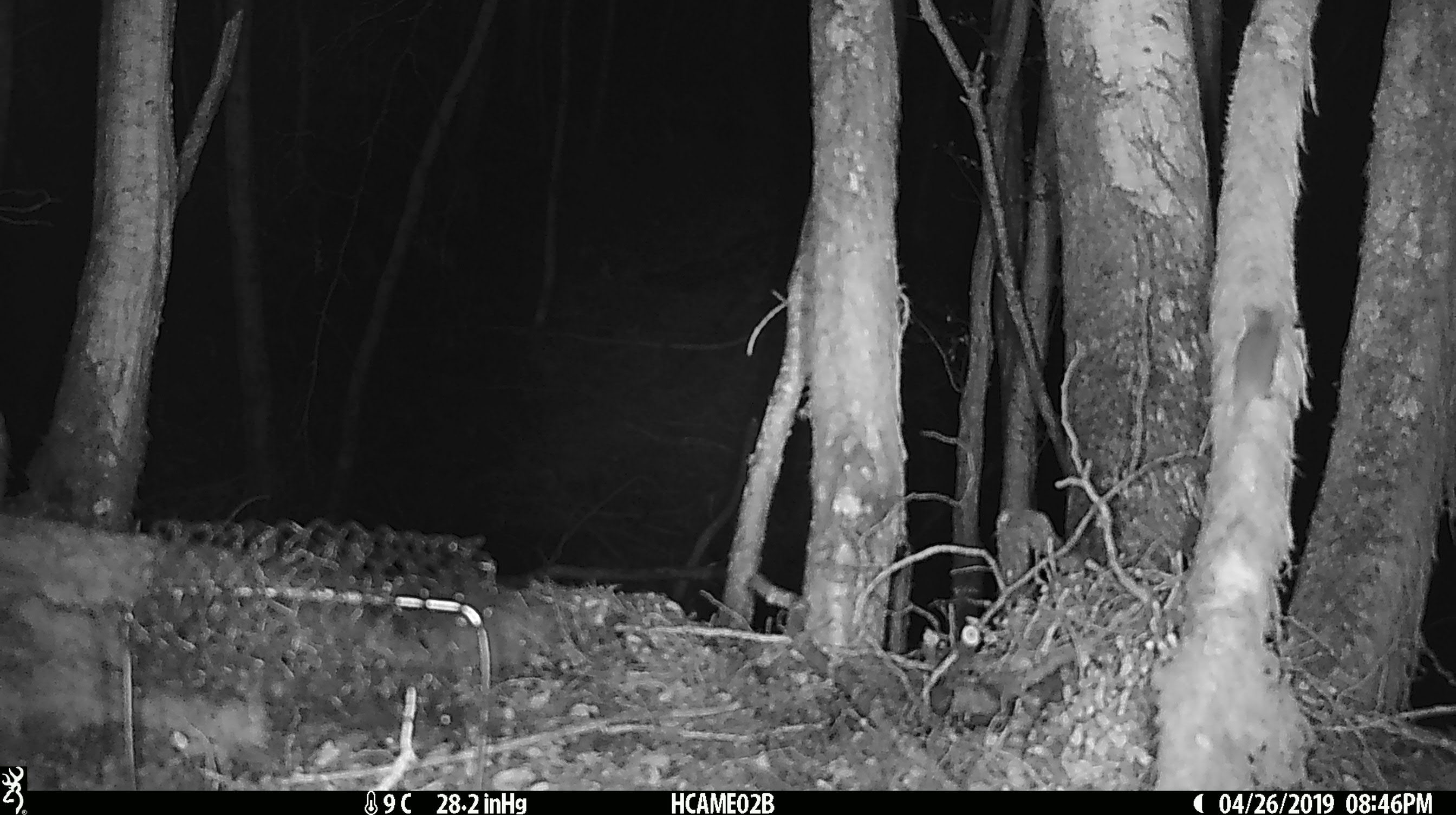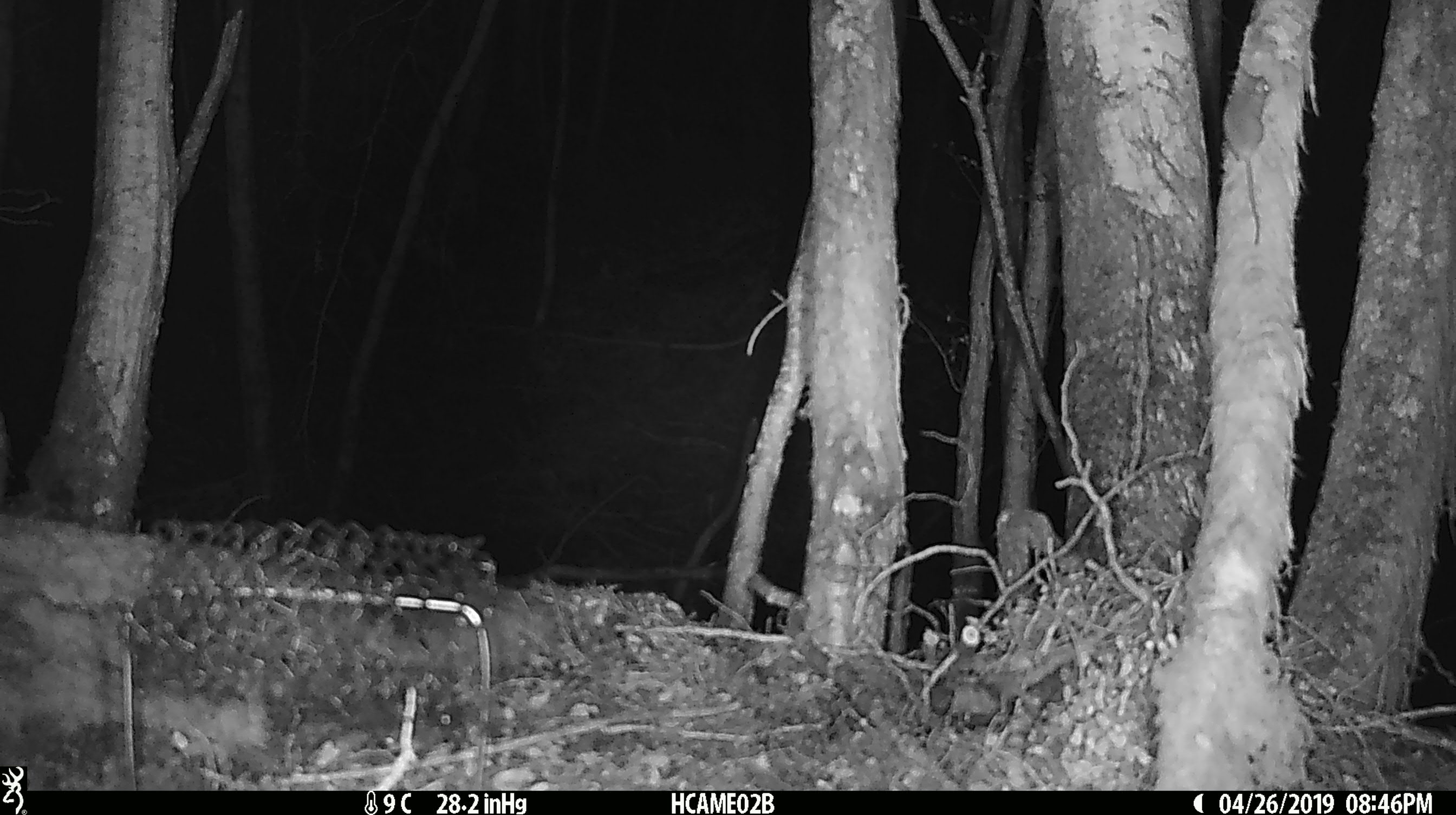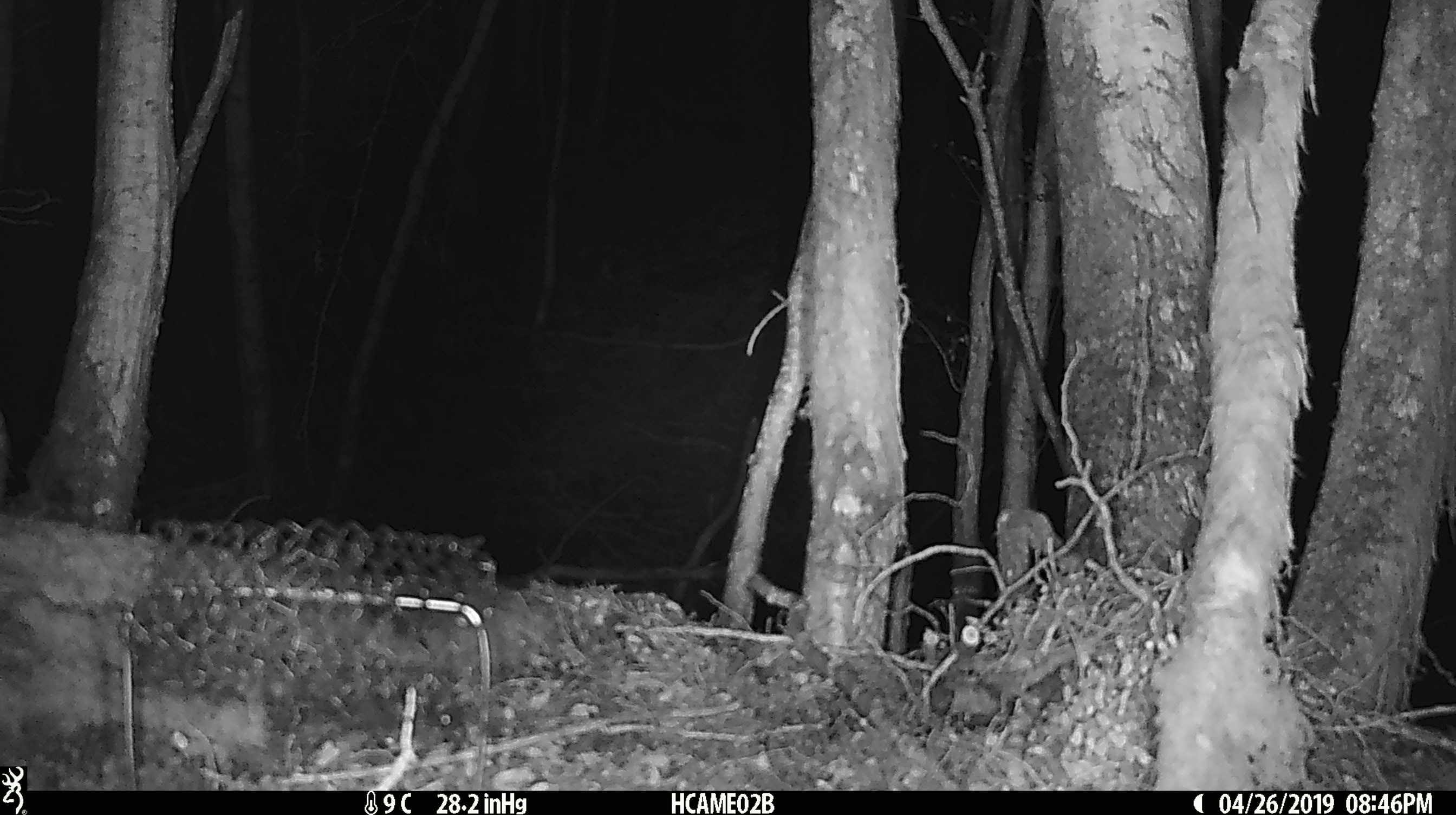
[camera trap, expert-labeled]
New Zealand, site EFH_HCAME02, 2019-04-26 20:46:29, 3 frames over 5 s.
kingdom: Animalia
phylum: Chordata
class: Mammalia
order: Rodentia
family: Muridae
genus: Mus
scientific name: Mus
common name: mouse